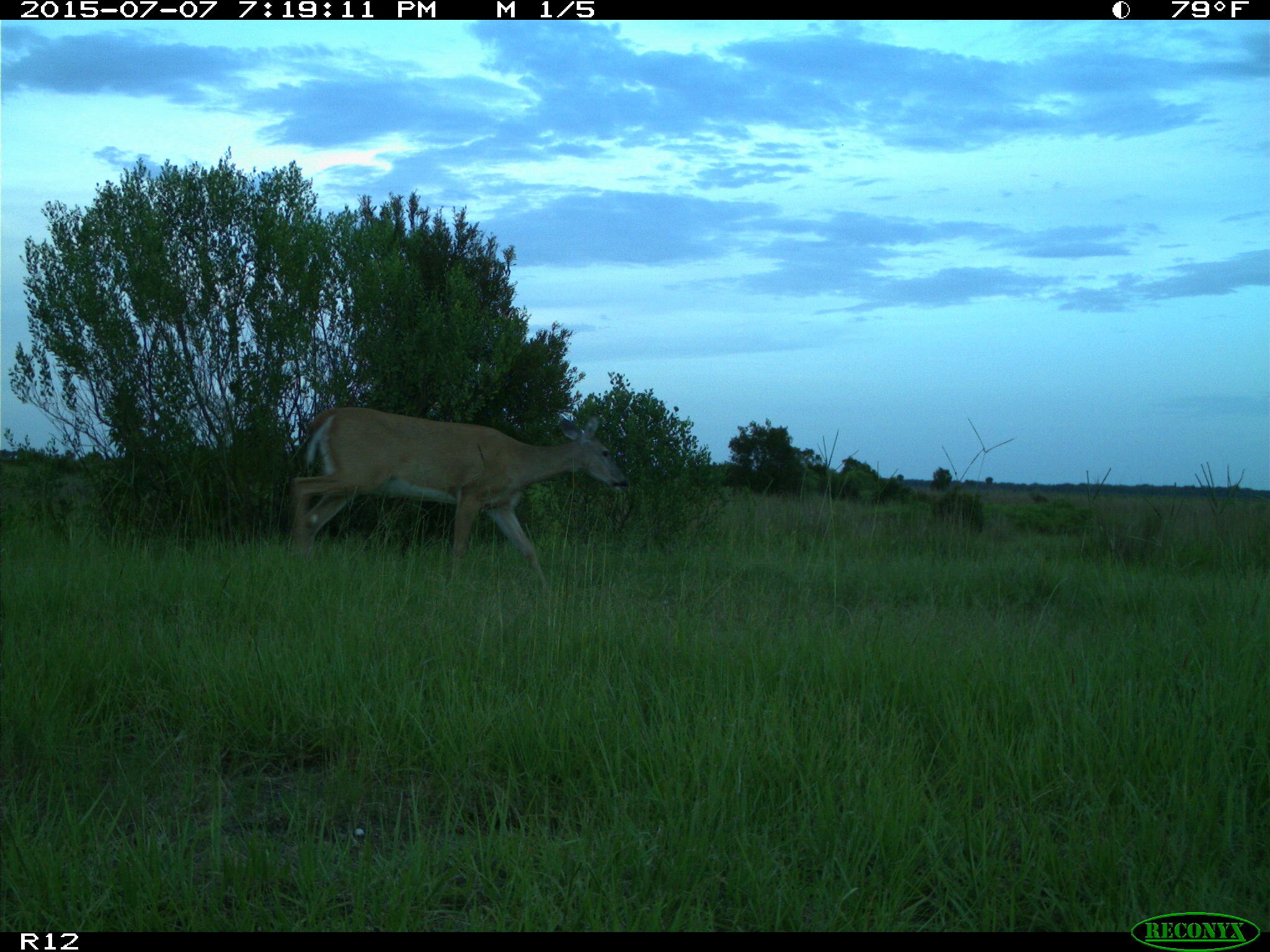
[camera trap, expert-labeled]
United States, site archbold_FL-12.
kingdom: Animalia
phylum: Chordata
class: Mammalia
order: Artiodactyla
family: Cervidae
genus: Odocoileus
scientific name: Odocoileus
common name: deer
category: unidentified deer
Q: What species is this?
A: Unidentified deer (deer) (Odocoileus).